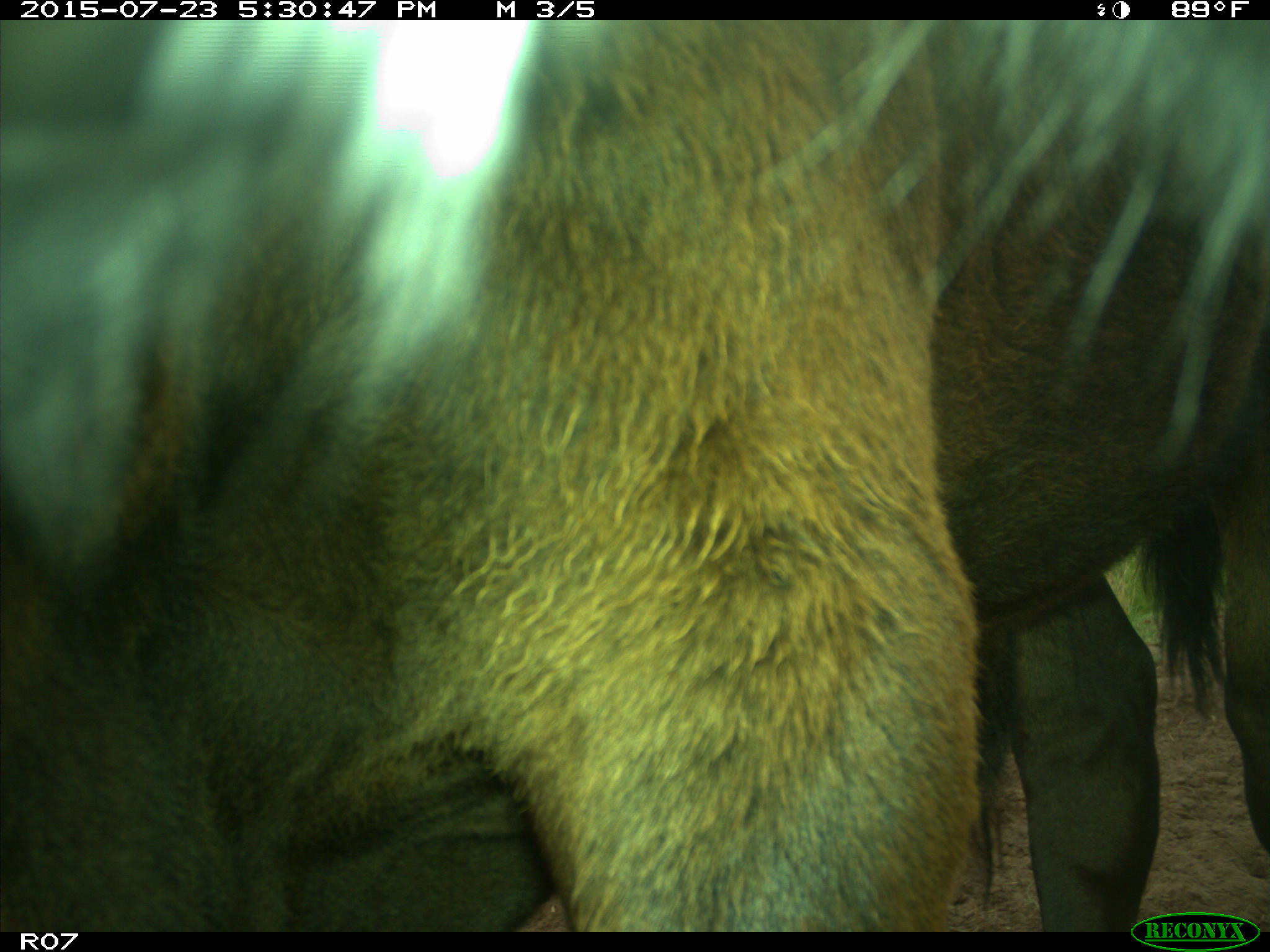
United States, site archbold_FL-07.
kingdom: Animalia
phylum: Chordata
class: Mammalia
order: Artiodactyla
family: Bovidae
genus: Bos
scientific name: Bos taurus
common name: domestic cow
Bos taurus (domestic cow).